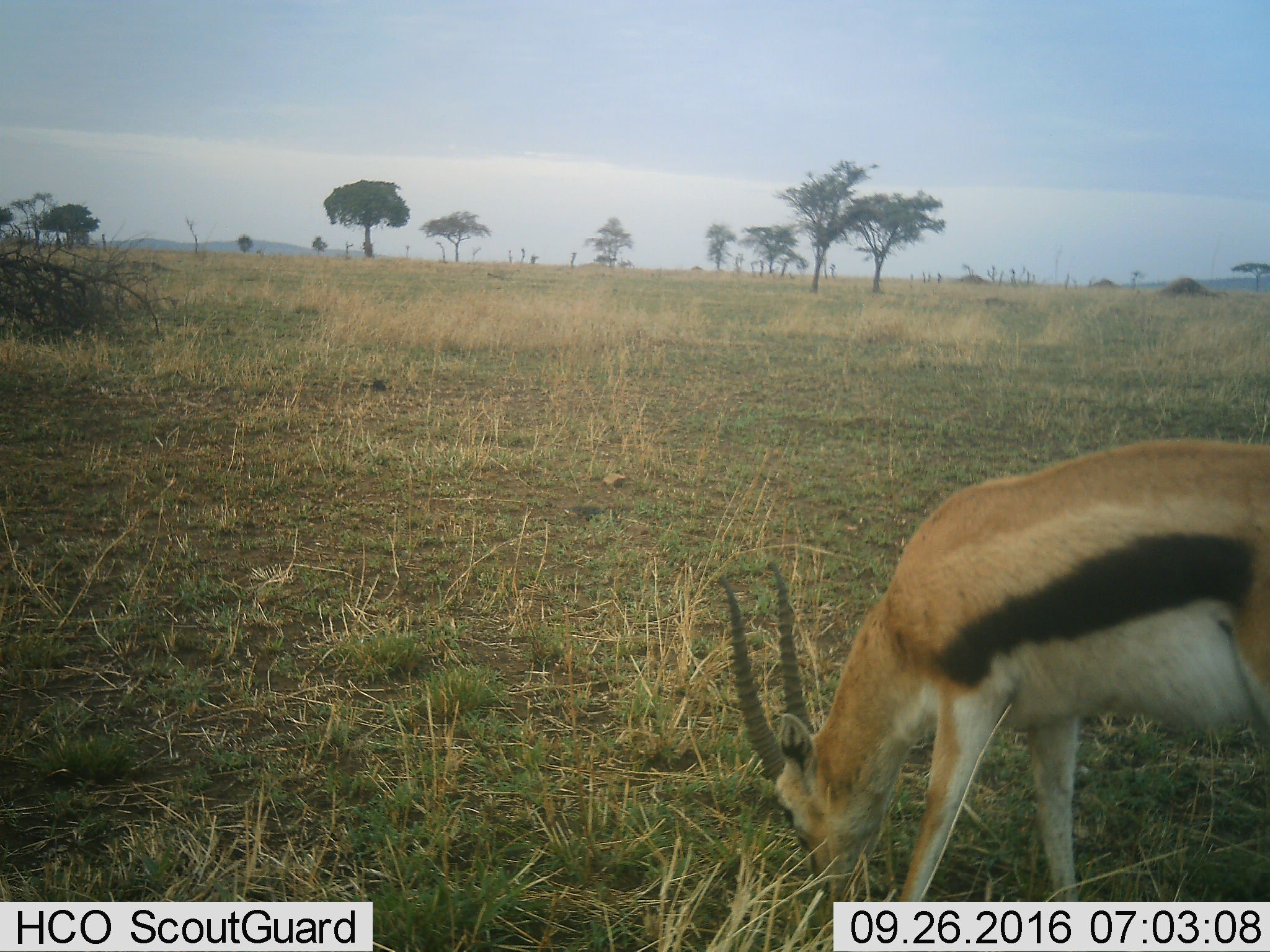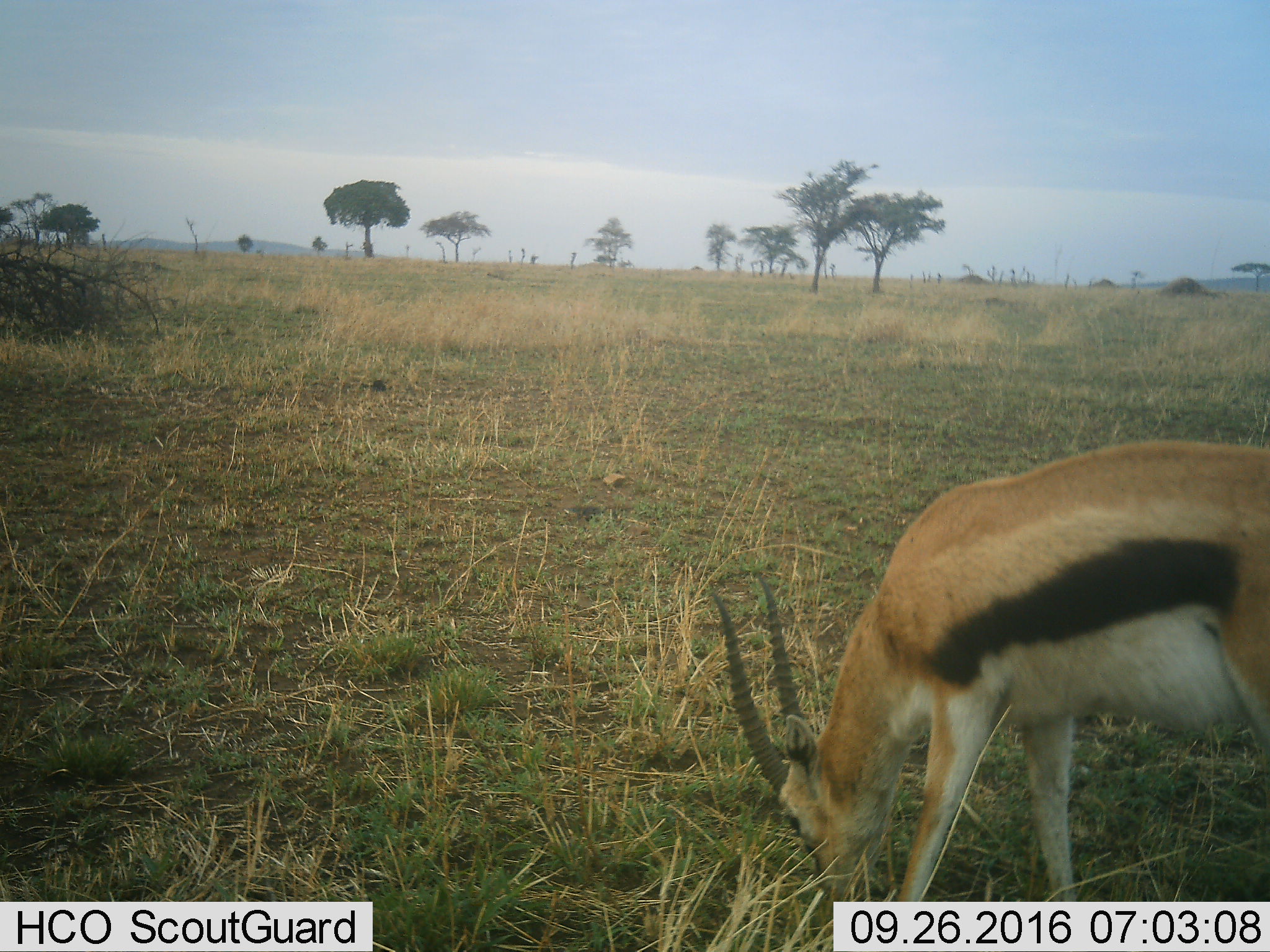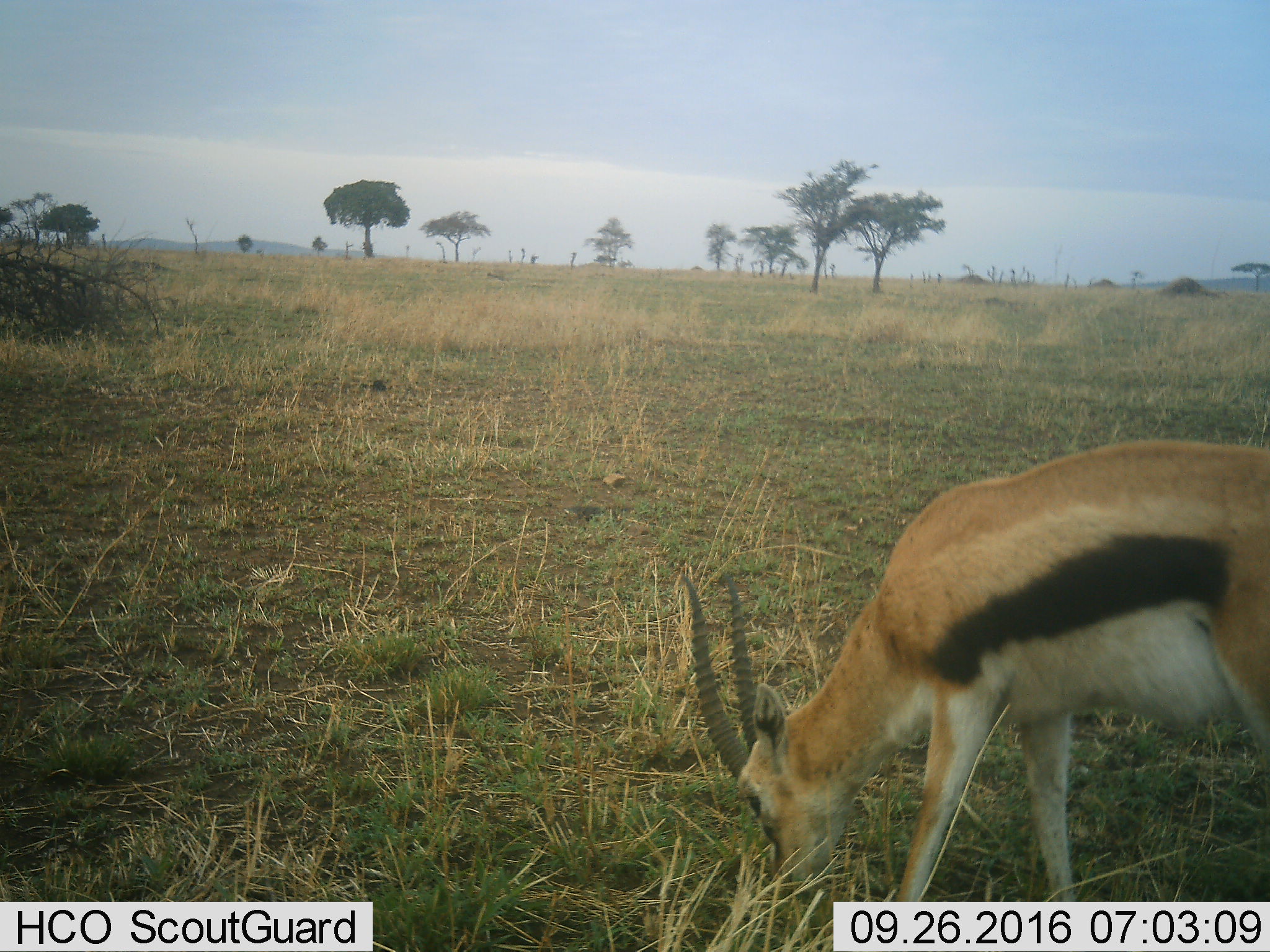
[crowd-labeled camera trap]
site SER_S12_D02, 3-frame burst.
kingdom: Animalia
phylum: Chordata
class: Mammalia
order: Artiodactyla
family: Bovidae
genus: Eudorcas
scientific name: Eudorcas thomsonii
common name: thomson's gazelle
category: gazellethomsons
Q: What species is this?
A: Gazellethomsons (thomson's gazelle) (Eudorcas thomsonii).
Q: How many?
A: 1.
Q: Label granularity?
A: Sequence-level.